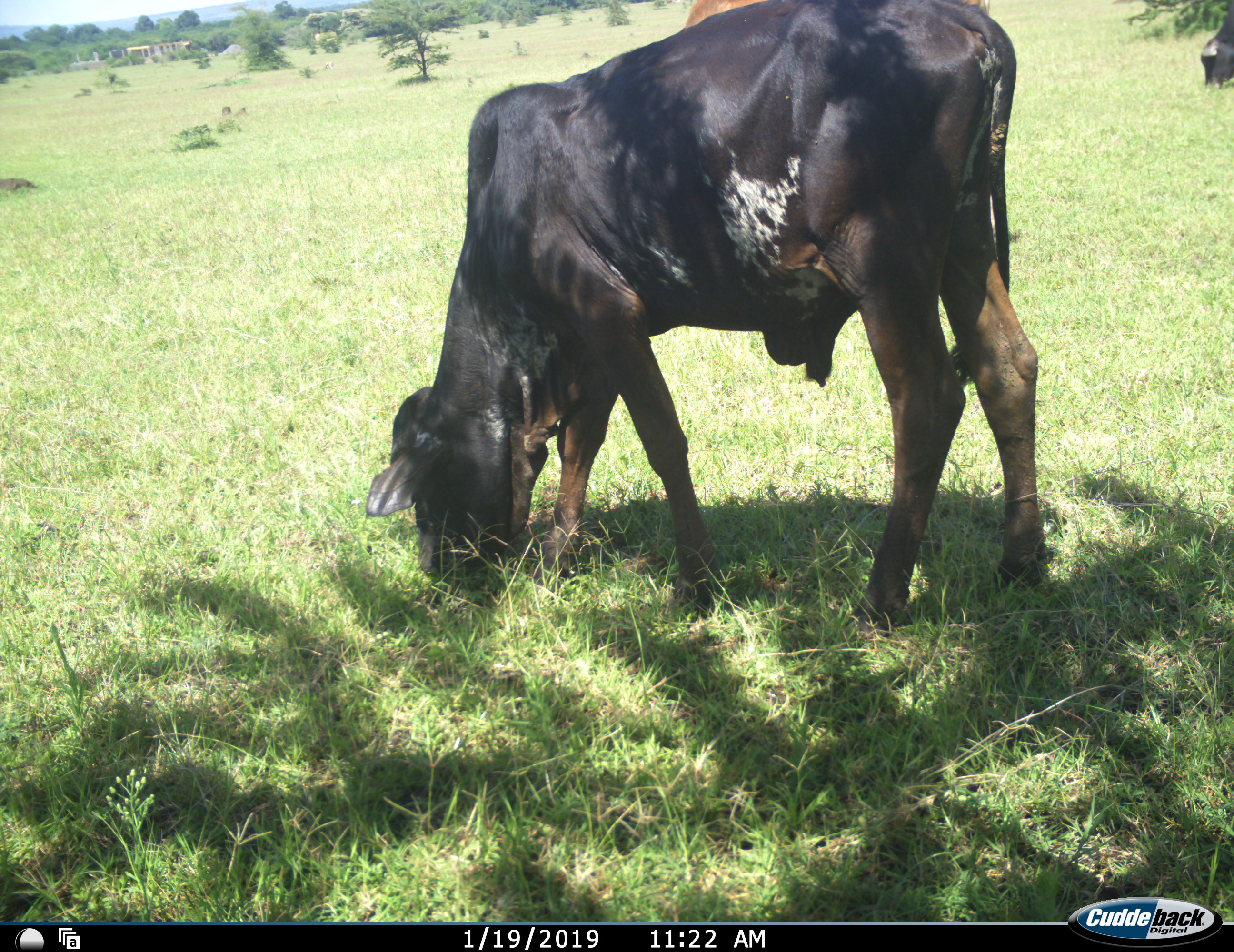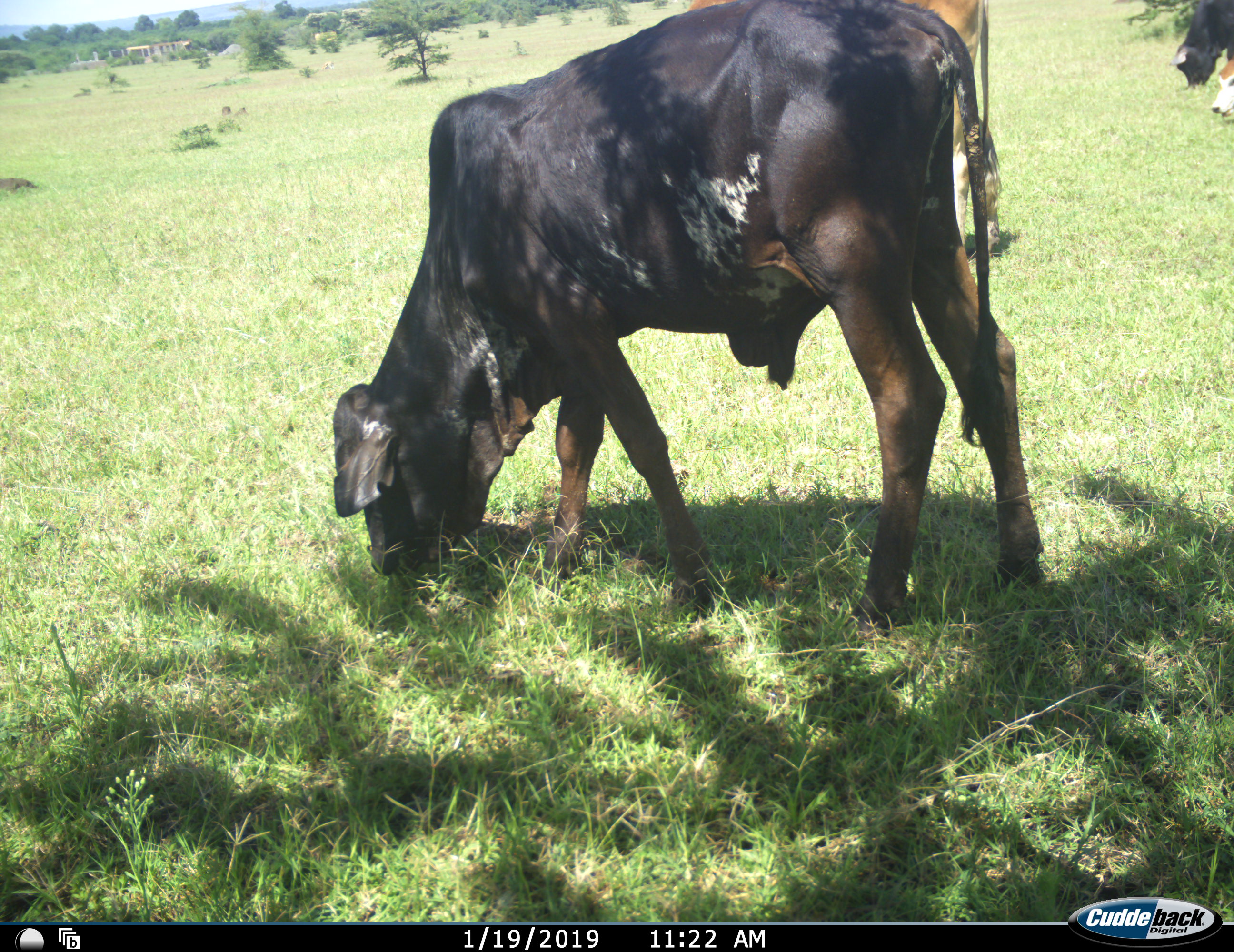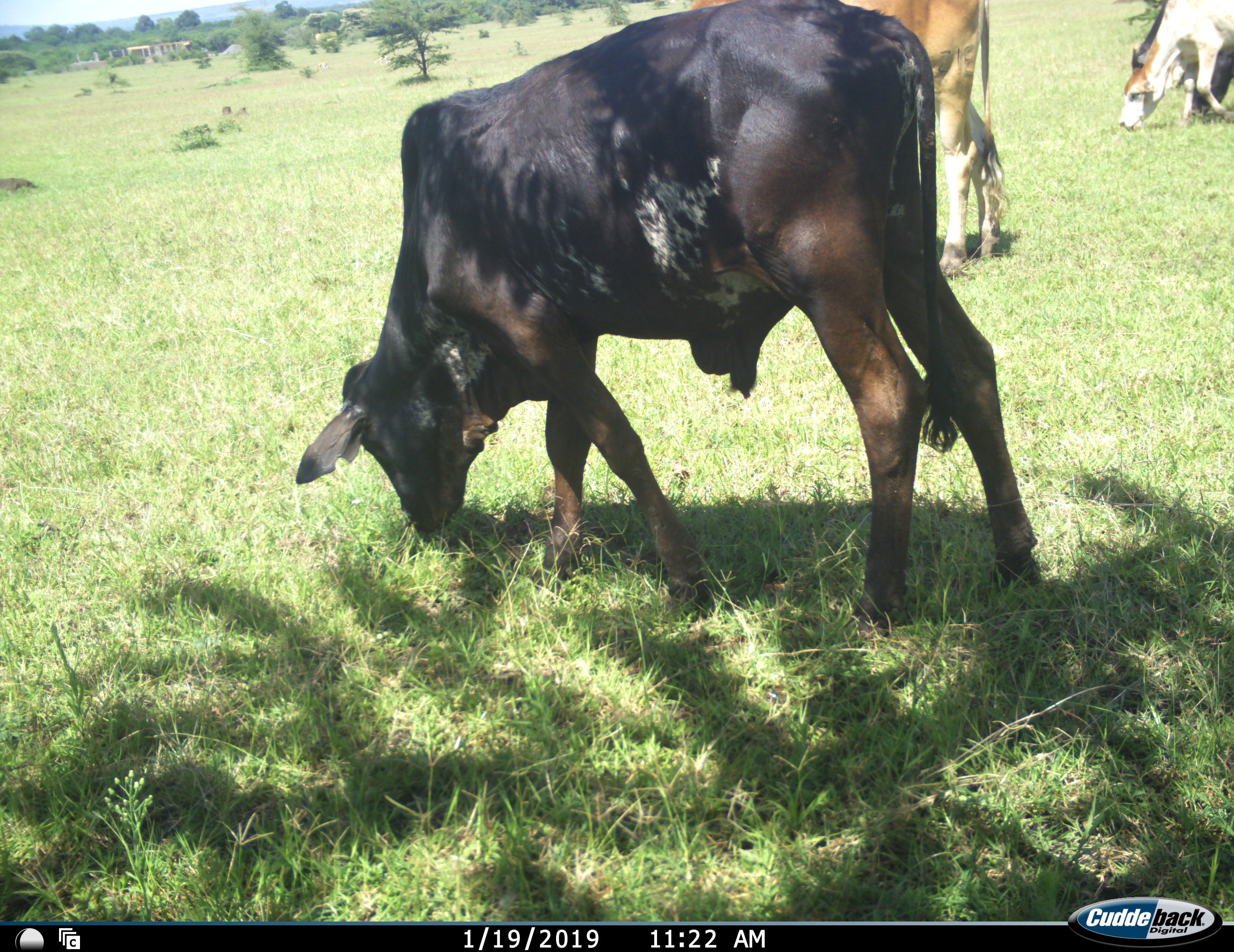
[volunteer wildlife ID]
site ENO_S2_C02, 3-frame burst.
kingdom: Animalia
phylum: Chordata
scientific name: Vertebrata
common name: domestic animal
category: domesticanimal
Domesticanimal (domestic animal) (Vertebrata), count 4. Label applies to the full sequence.